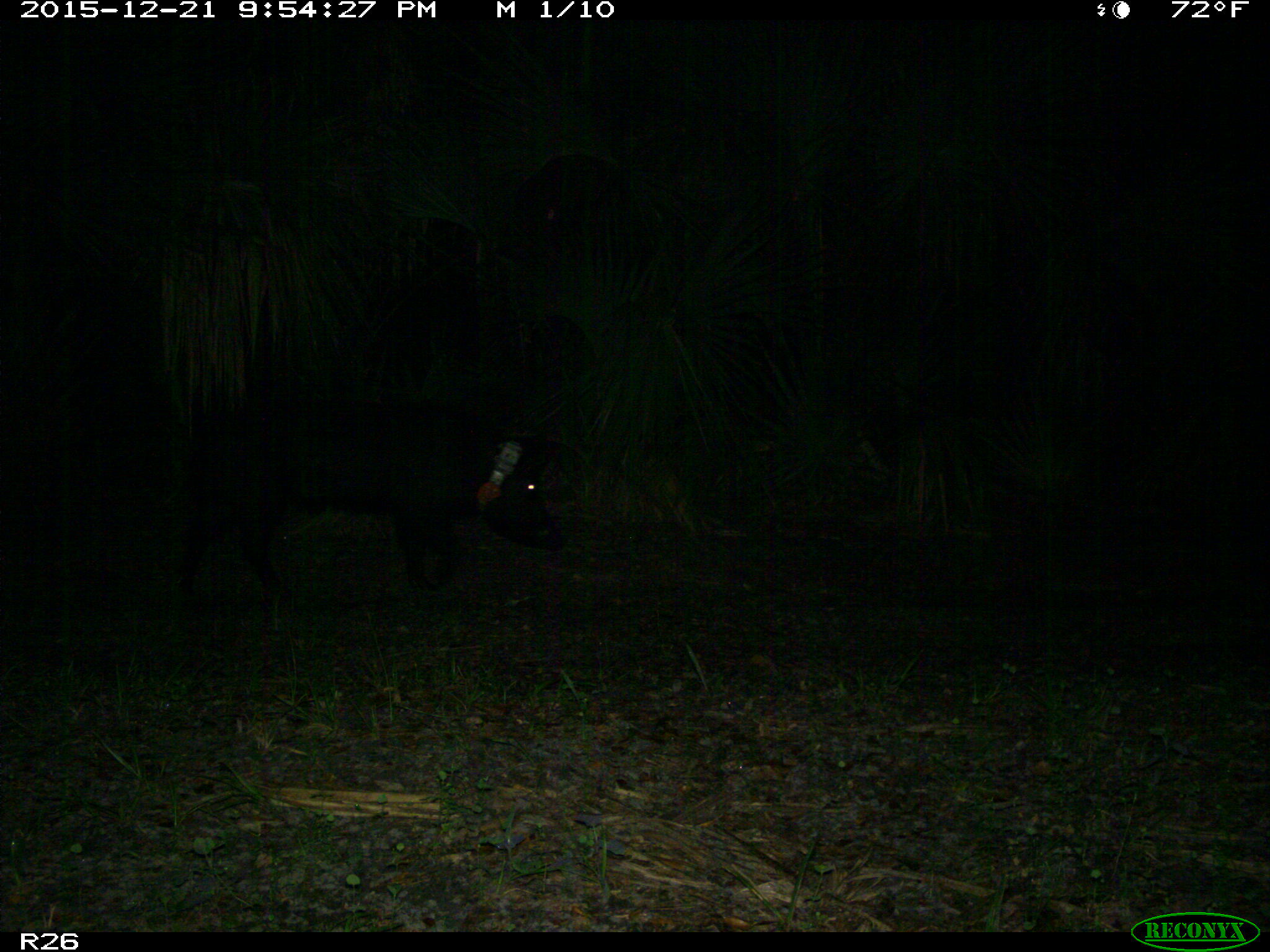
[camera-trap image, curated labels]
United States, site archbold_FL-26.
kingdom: Animalia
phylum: Chordata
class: Mammalia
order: Artiodactyla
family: Suidae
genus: Sus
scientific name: Sus scrofa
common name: wild boar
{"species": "Sus scrofa (wild boar)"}